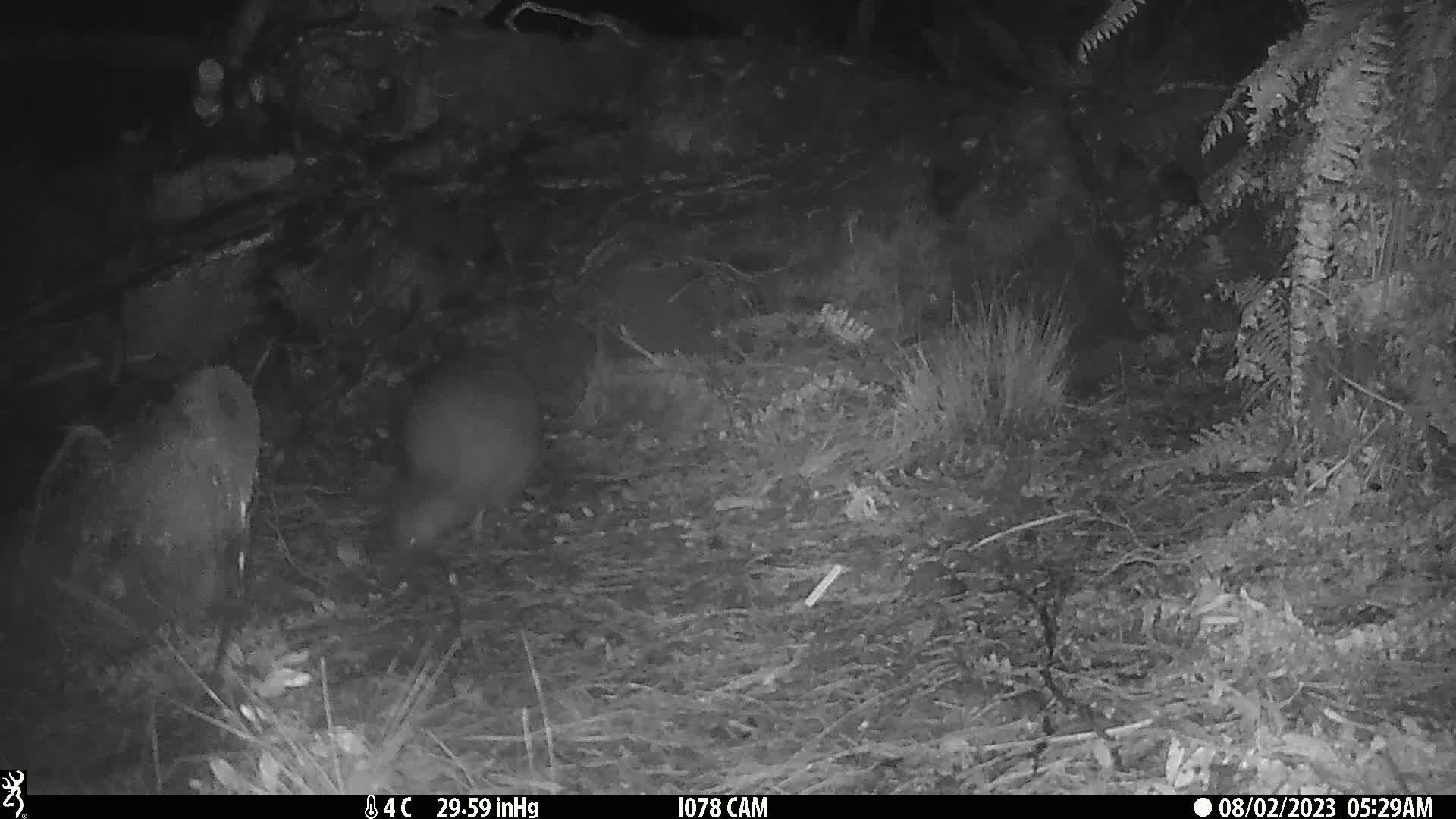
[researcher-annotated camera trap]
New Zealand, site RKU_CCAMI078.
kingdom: Animalia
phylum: Chordata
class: Aves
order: Apterygiformes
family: Apterygidae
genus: Apteryx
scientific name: Apteryx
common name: kiwi